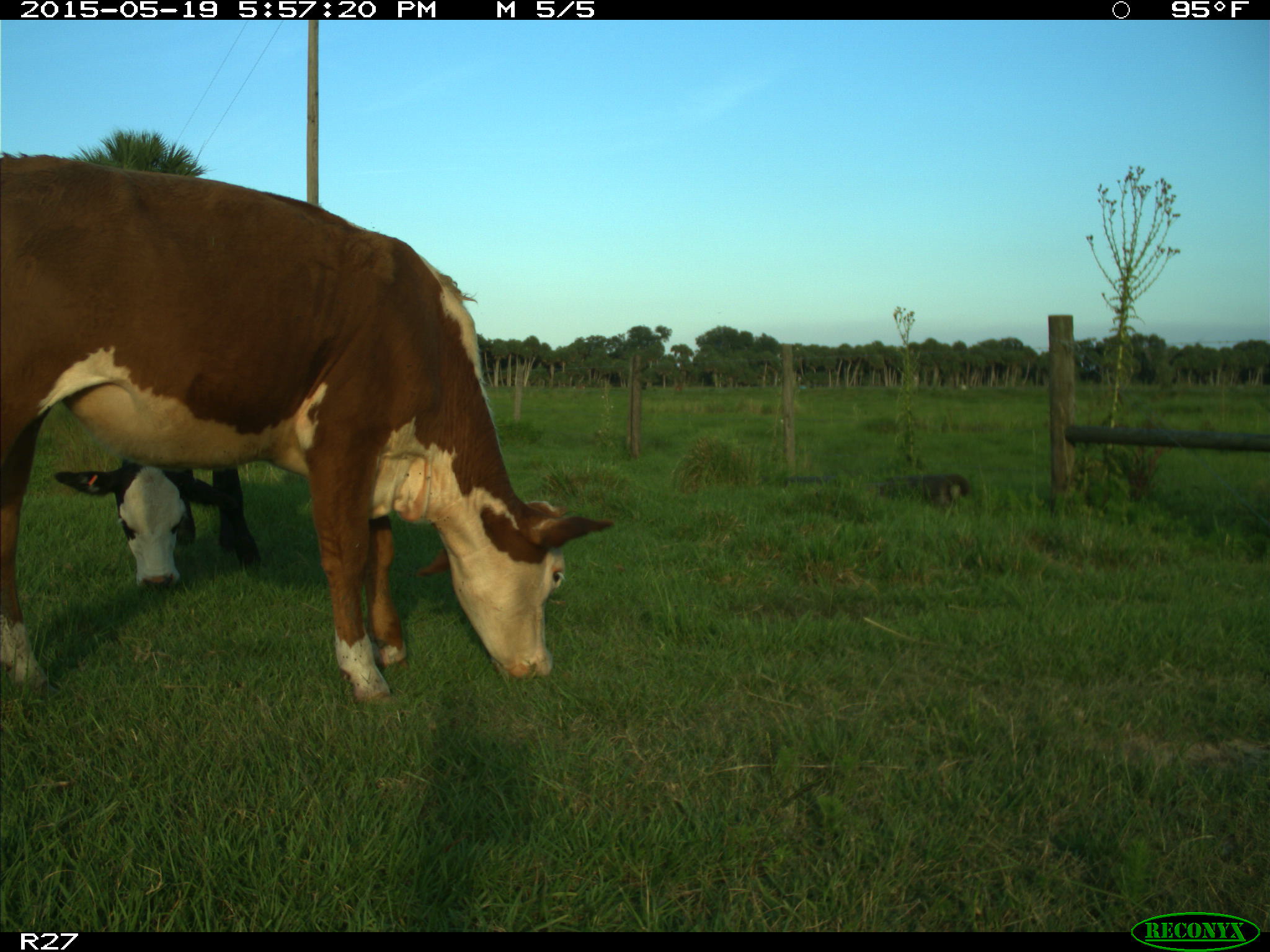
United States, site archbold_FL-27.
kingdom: Animalia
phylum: Chordata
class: Mammalia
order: Artiodactyla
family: Bovidae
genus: Bos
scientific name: Bos taurus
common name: domestic cow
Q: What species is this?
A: Bos taurus (domestic cow).